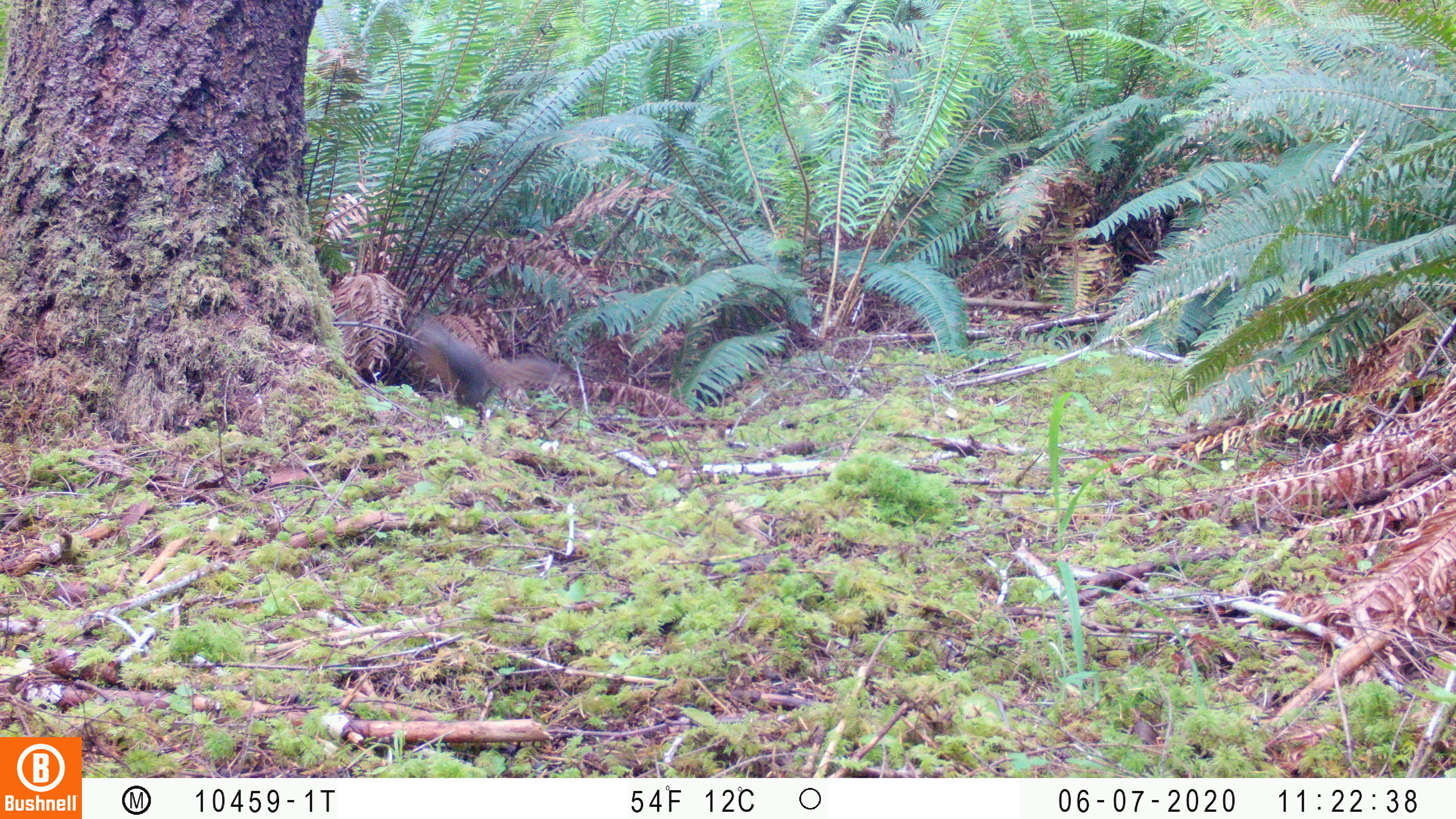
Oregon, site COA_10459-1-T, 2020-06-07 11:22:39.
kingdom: Animalia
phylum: Chordata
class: Mammalia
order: Rodentia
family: Sciuridae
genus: Tamiasciurus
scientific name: Tamiasciurus douglasii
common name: douglas squirrel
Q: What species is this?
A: Douglas squirrel (Tamiasciurus douglasii).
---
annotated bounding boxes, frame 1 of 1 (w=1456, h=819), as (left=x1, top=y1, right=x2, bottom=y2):
douglas squirrel: (left=397, top=320, right=563, bottom=410)